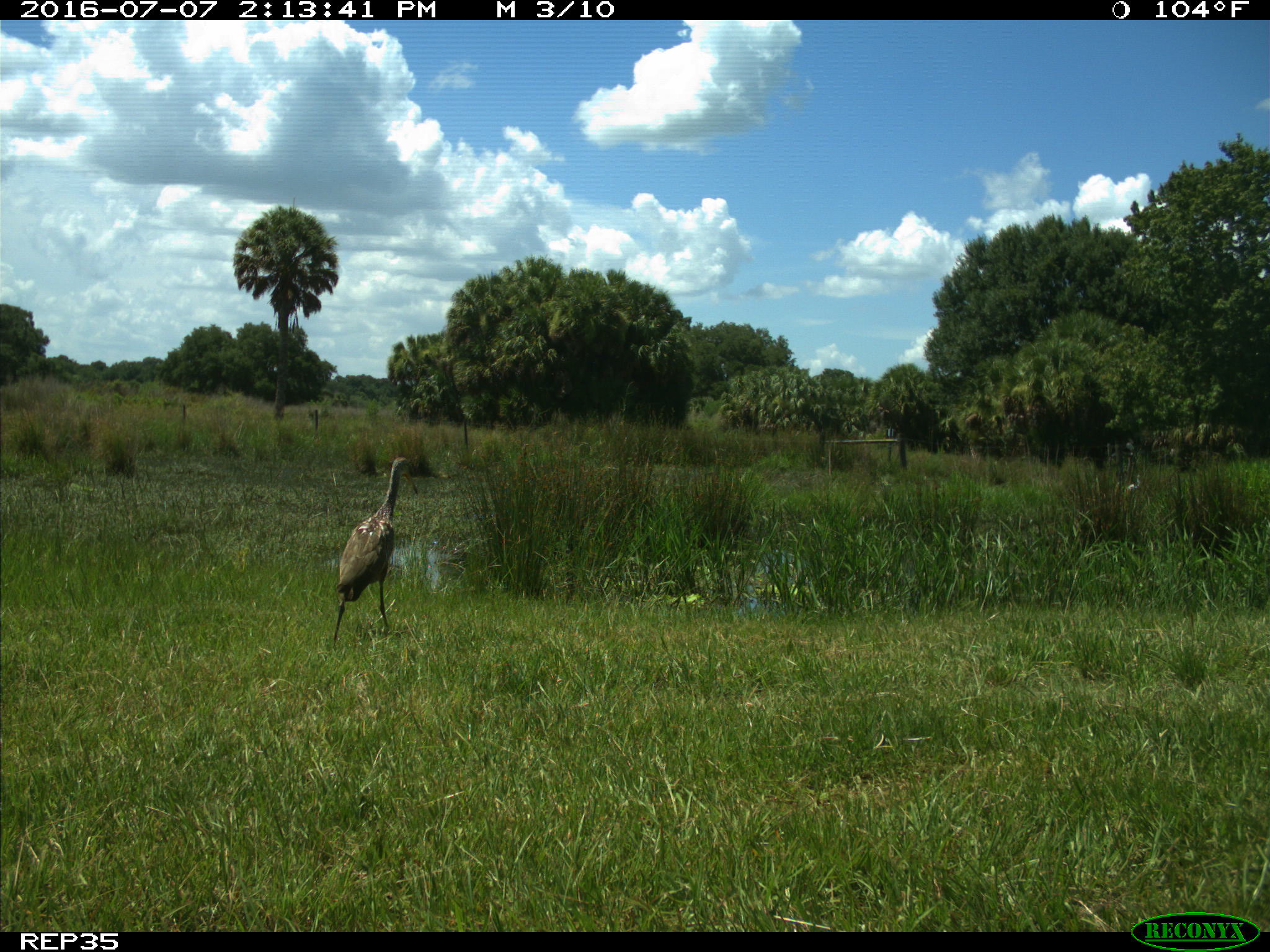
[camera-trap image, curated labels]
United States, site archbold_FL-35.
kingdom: Animalia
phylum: Chordata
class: Aves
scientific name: Aves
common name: birds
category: unidentified bird